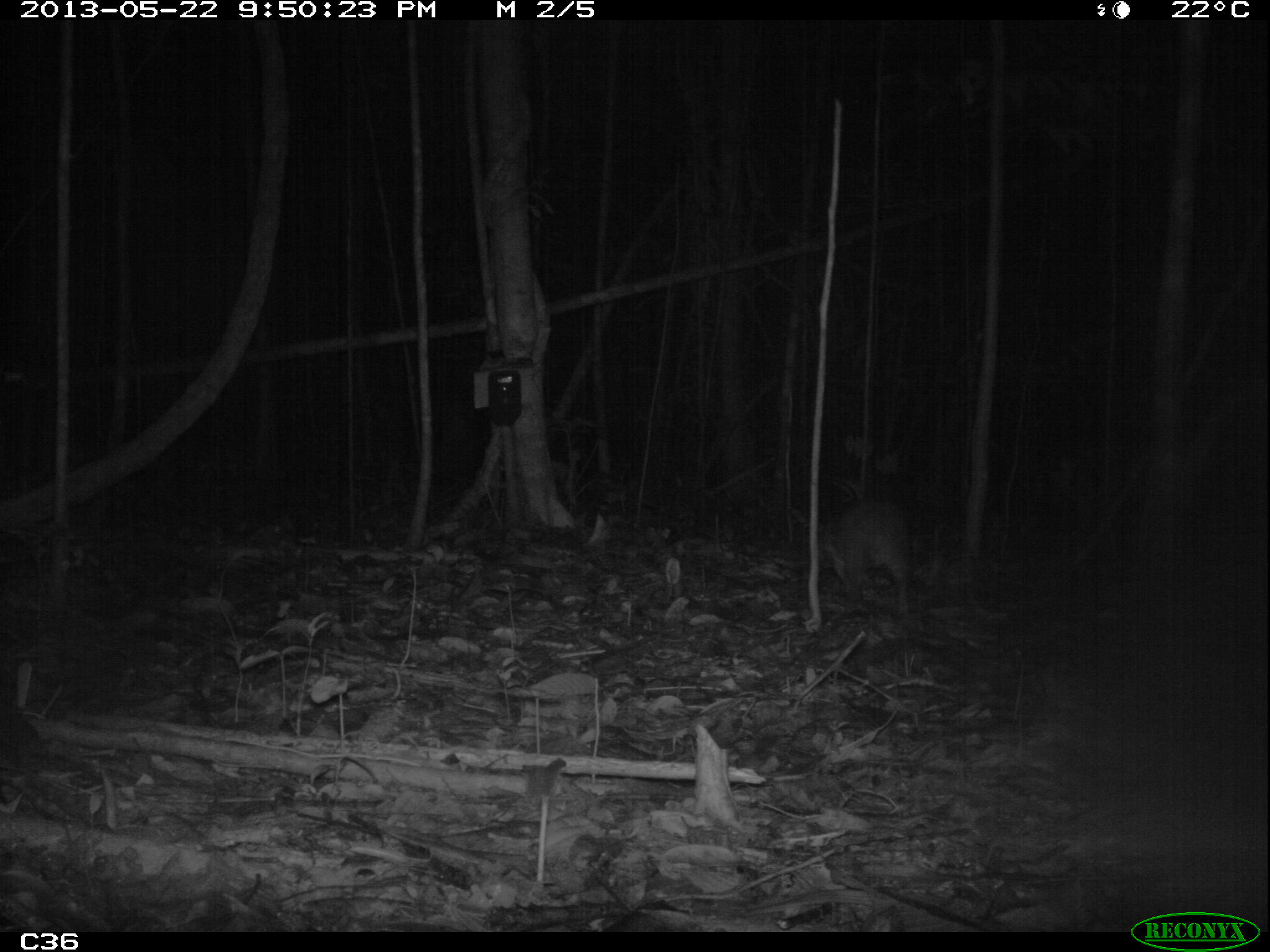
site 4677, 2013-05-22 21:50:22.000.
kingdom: Animalia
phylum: Chordata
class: Mammalia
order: Rodentia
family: Cuniculidae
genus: Cuniculus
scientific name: Cuniculus paca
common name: spotted paca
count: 1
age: adult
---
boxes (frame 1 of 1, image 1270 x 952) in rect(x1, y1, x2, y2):
cuniculus paca: rect(792, 495, 916, 615)